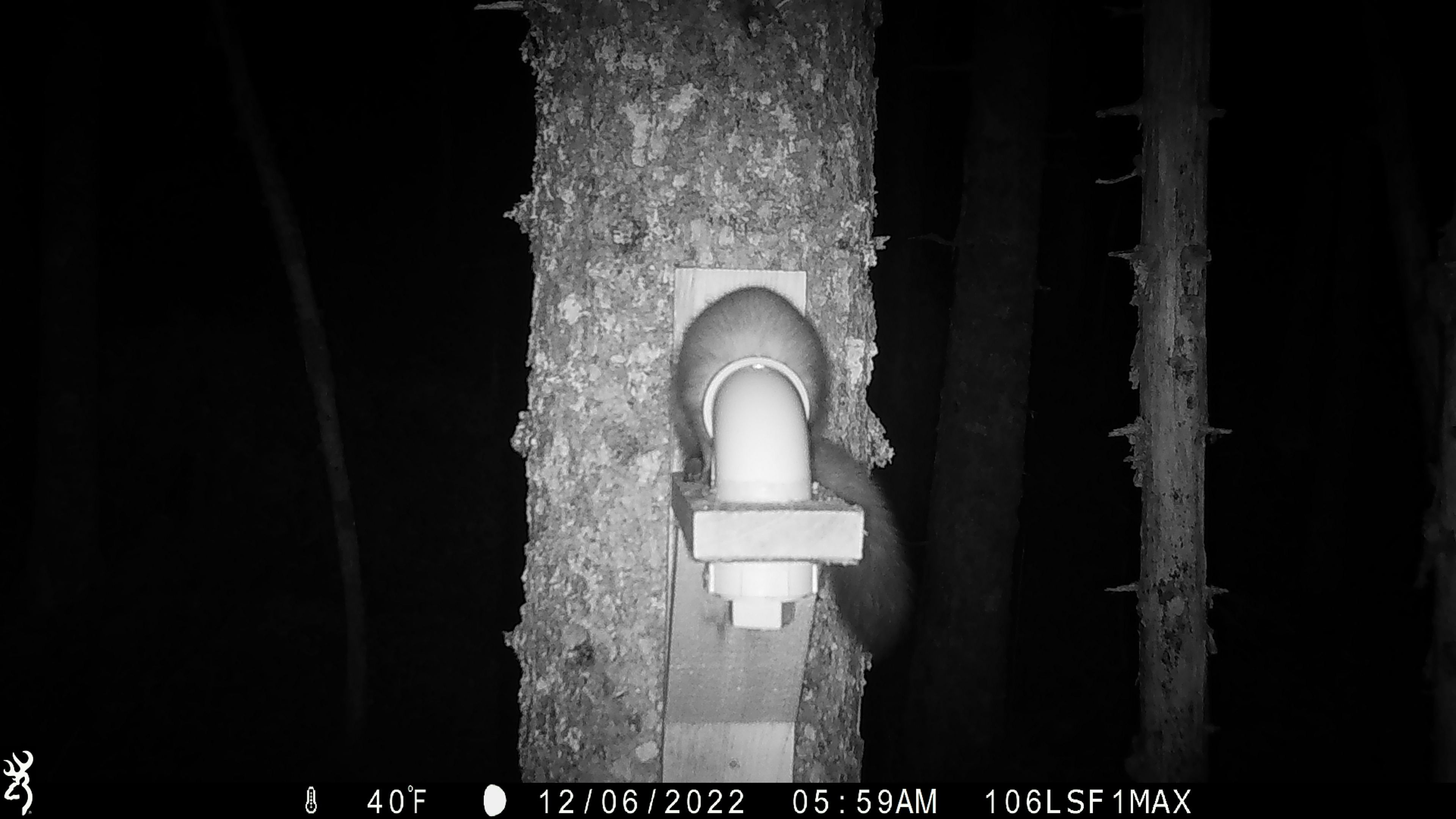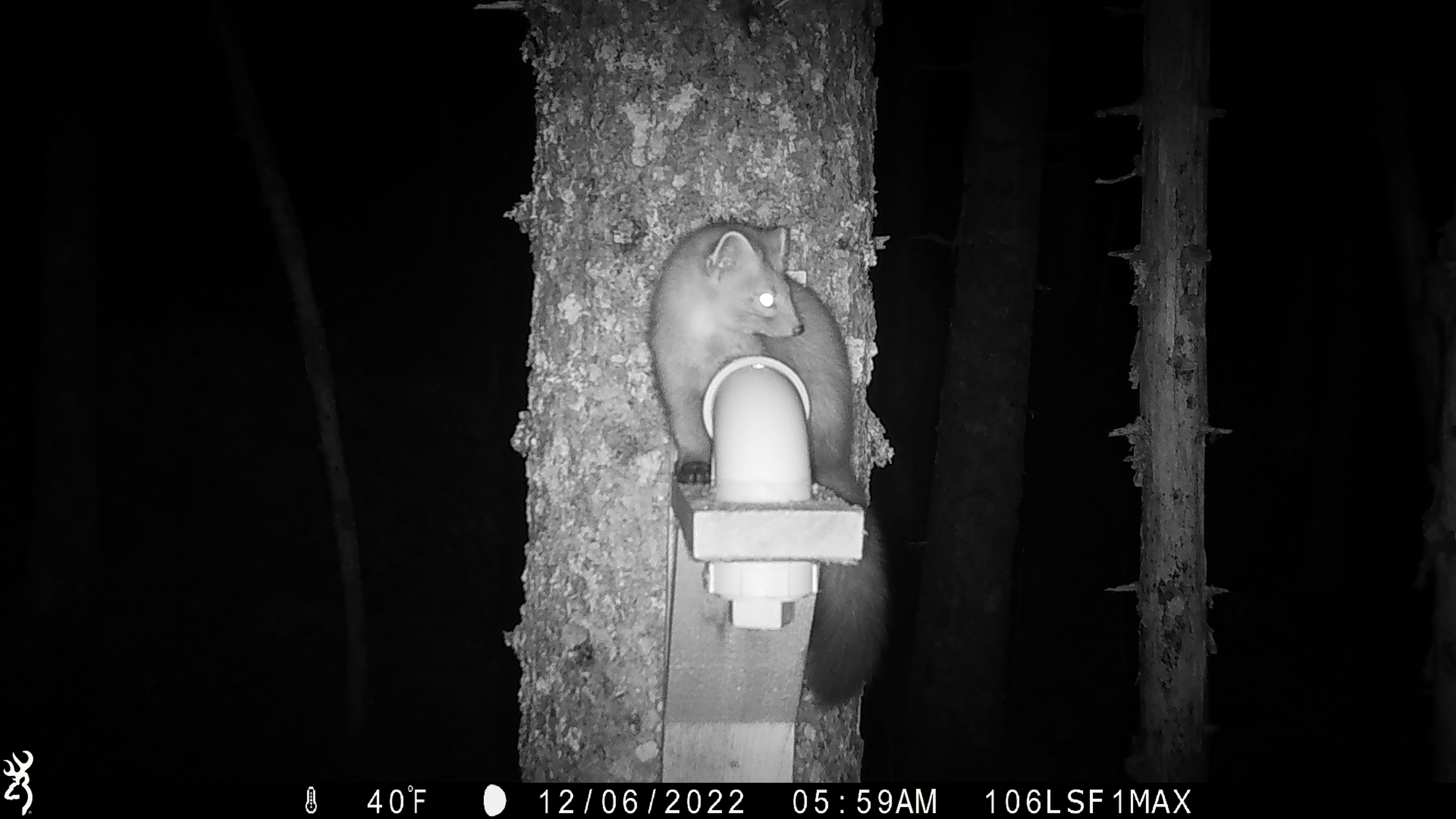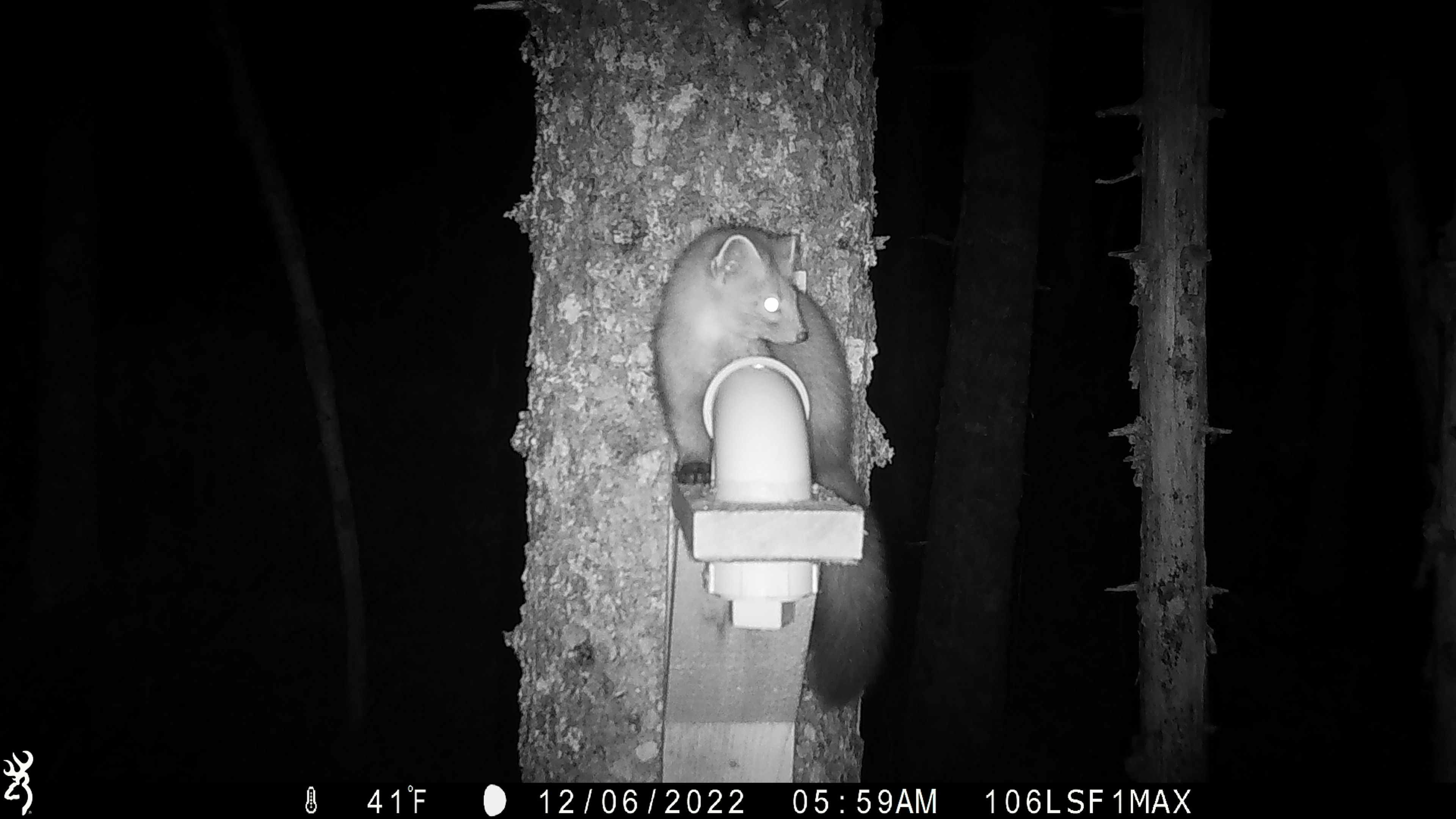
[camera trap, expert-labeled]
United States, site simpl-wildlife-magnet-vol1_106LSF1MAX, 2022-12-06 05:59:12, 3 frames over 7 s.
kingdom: Animalia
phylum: Chordata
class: Mammalia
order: Carnivora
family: Mustelidae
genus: Martes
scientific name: Martes americana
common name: american marten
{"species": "american marten (Martes americana)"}